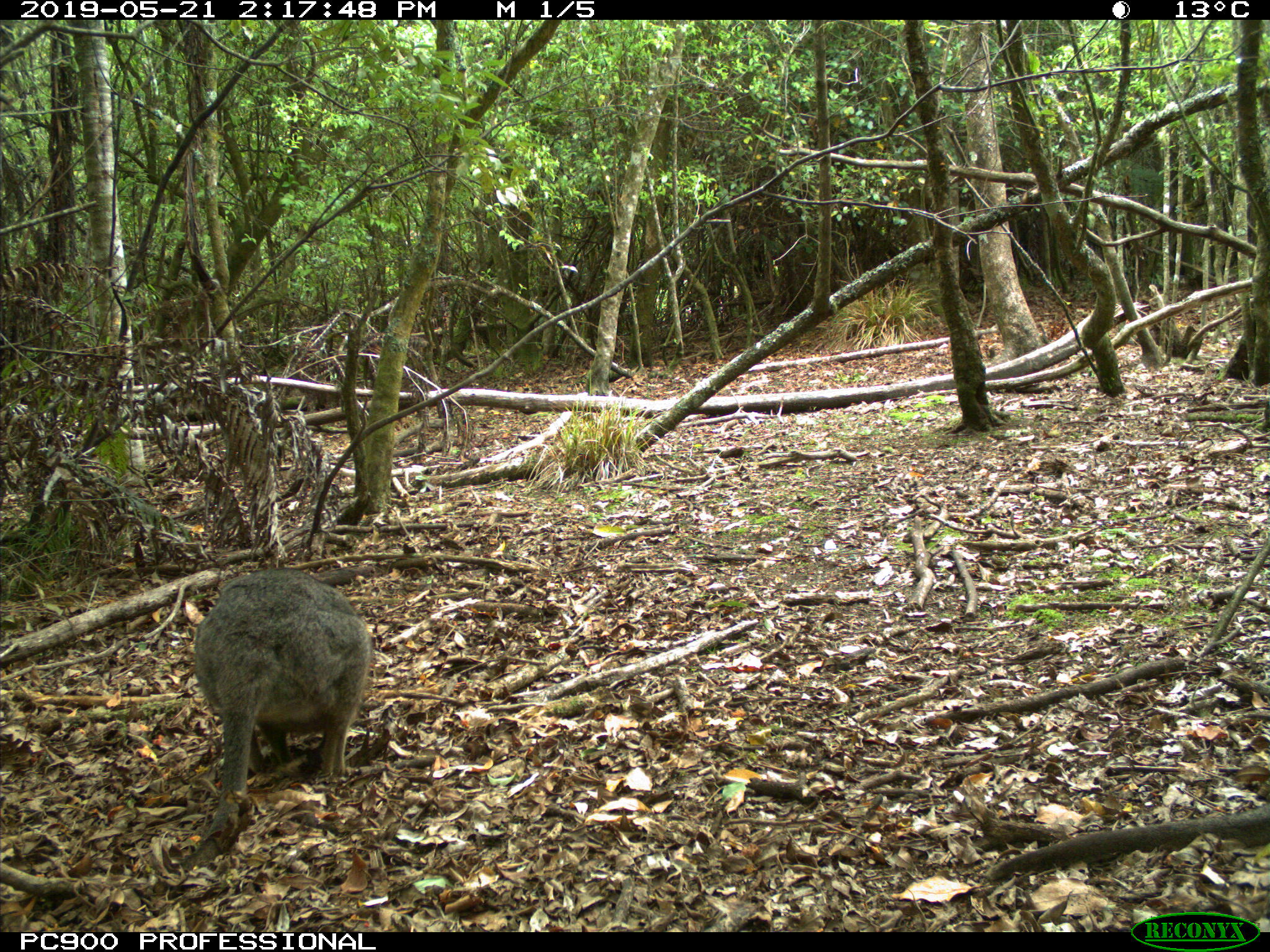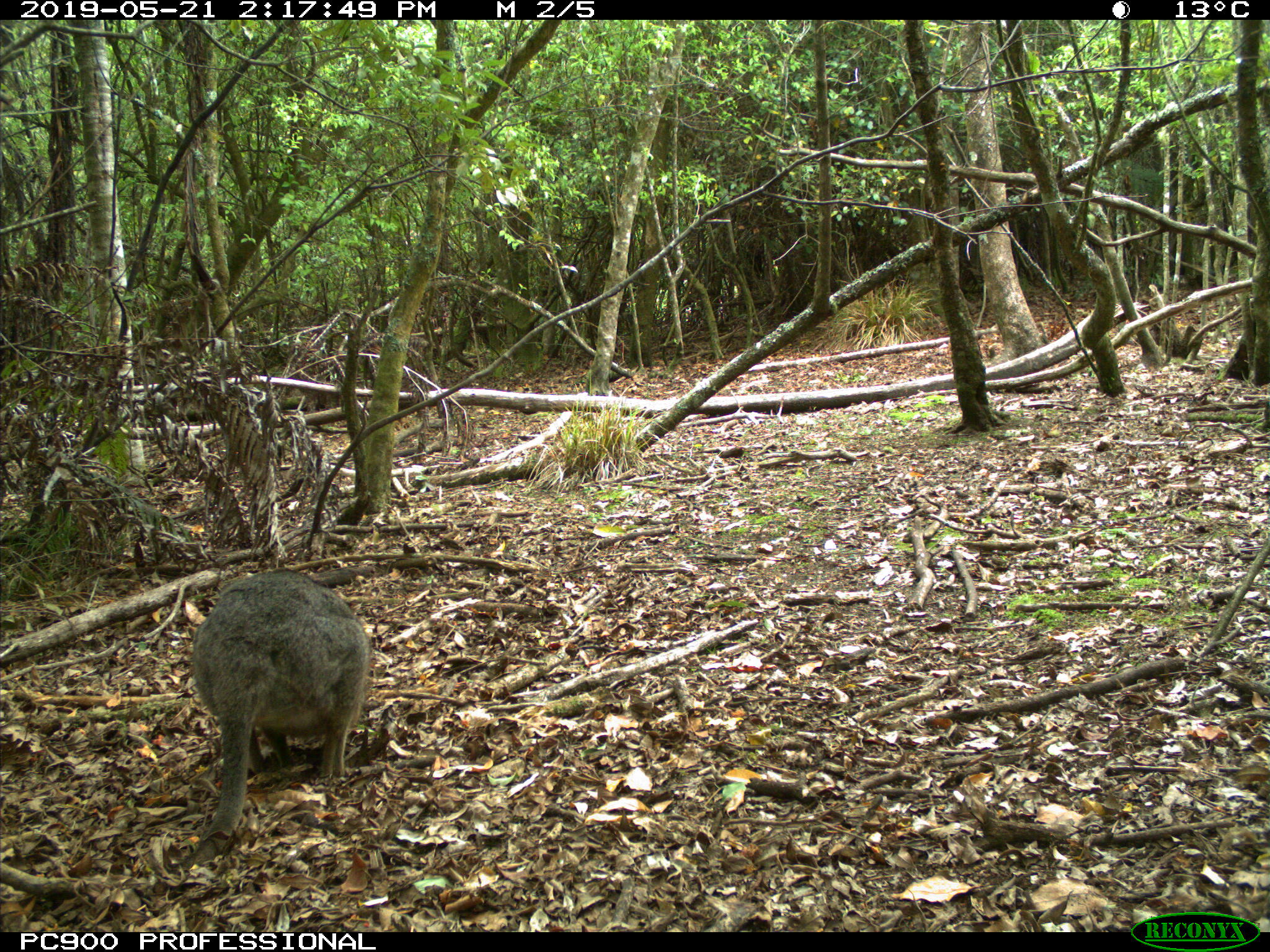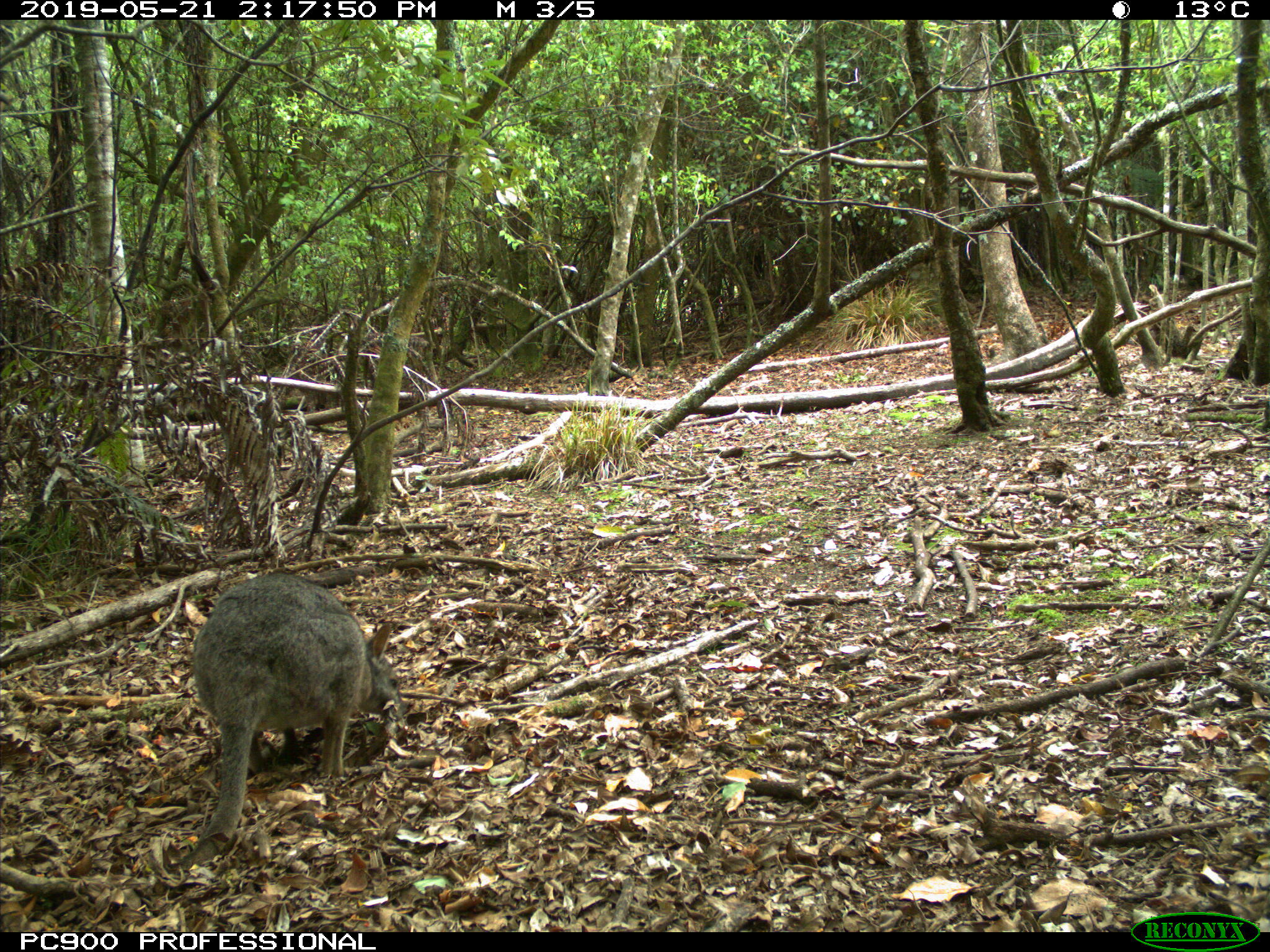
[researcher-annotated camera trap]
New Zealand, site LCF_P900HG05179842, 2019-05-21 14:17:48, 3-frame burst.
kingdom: Animalia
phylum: Chordata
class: Mammalia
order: Diprotodontia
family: Macropodidae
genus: Notamacropus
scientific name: Notamacropus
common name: wallaby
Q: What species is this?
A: Wallaby (Notamacropus).